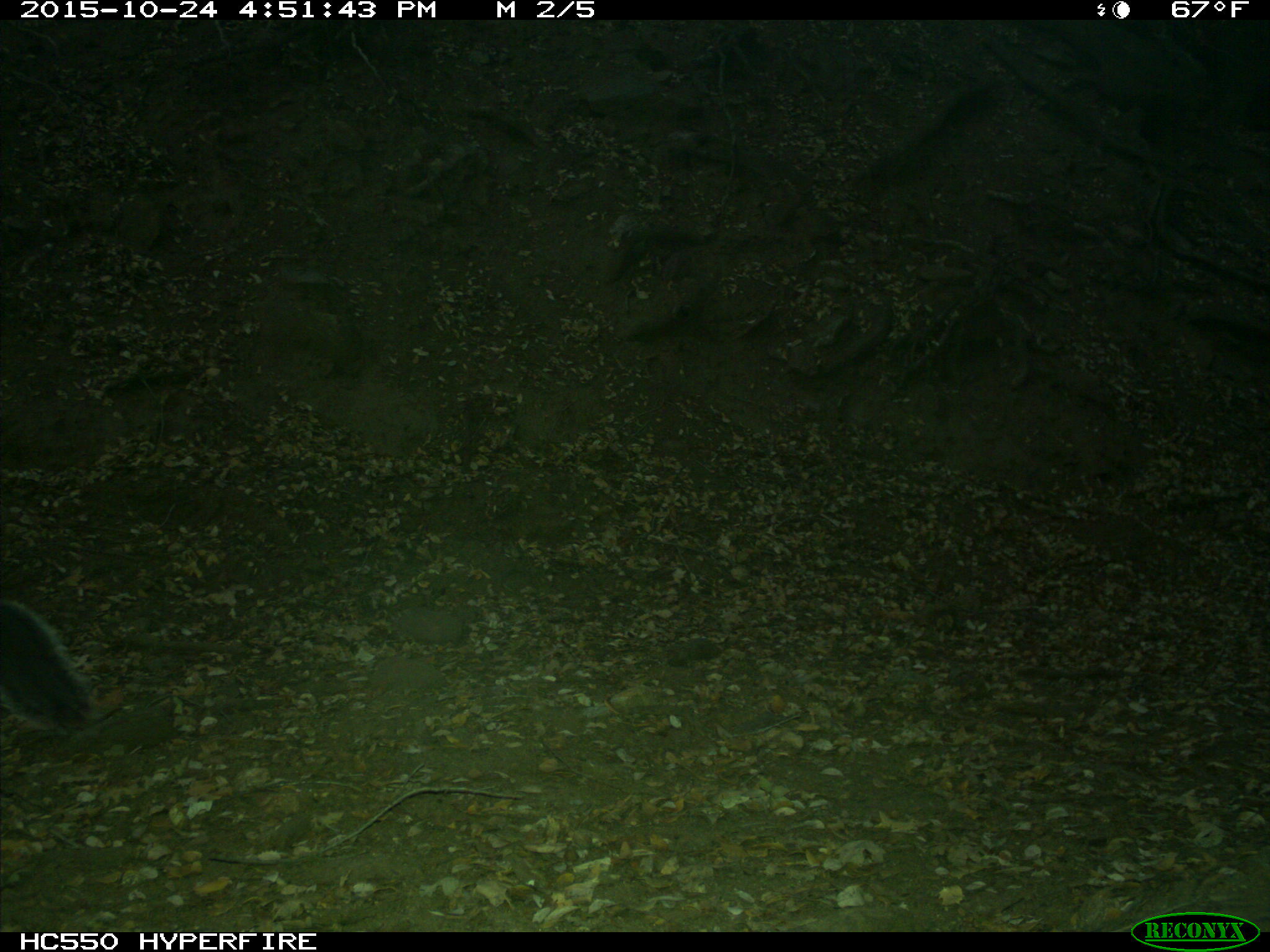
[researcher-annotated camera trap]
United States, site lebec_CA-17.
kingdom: Animalia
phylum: Chordata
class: Mammalia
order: Rodentia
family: Sciuridae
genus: Sciurus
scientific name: Sciurus carolinensis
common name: eastern gray squirrel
Sciurus carolinensis (eastern gray squirrel).